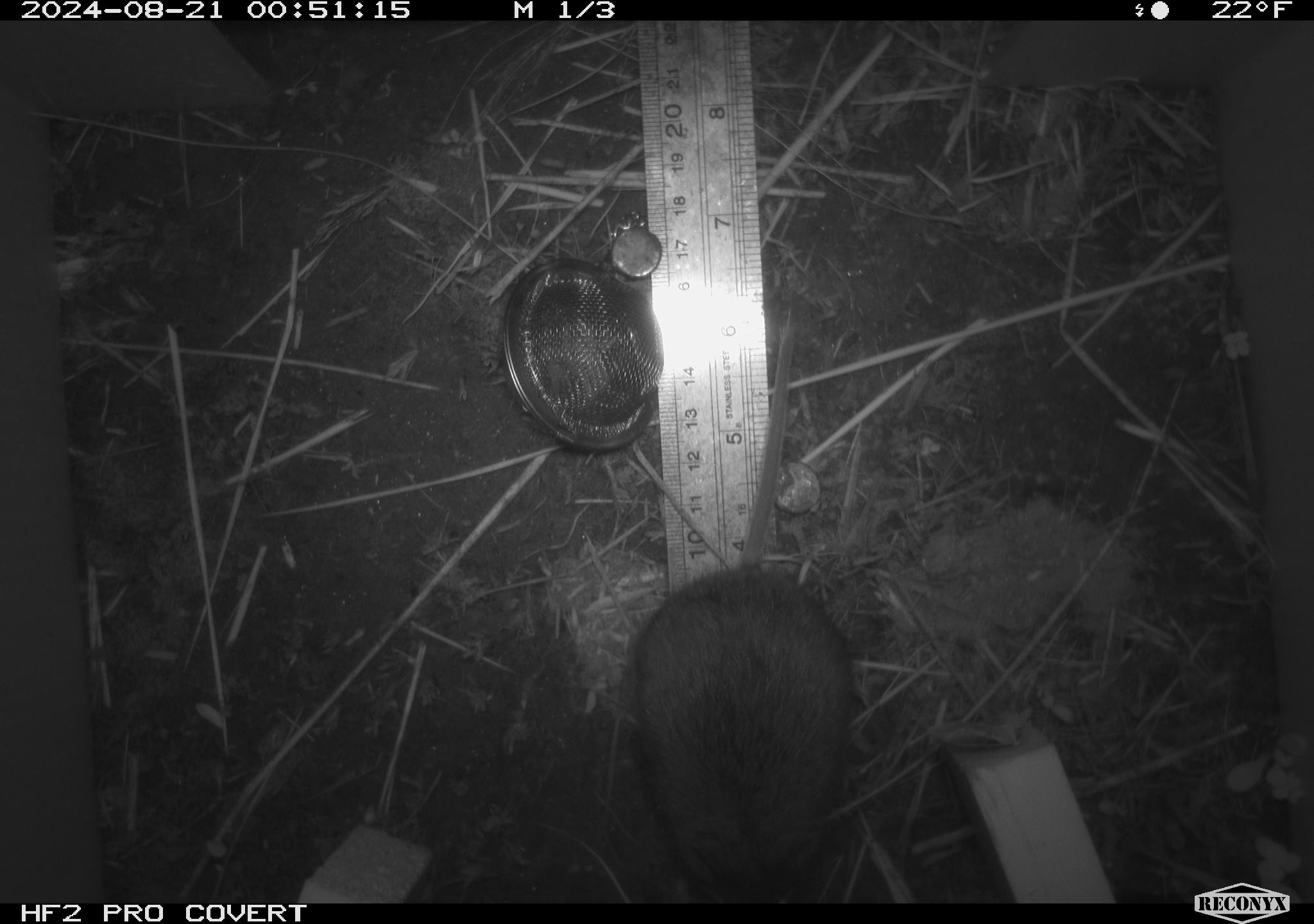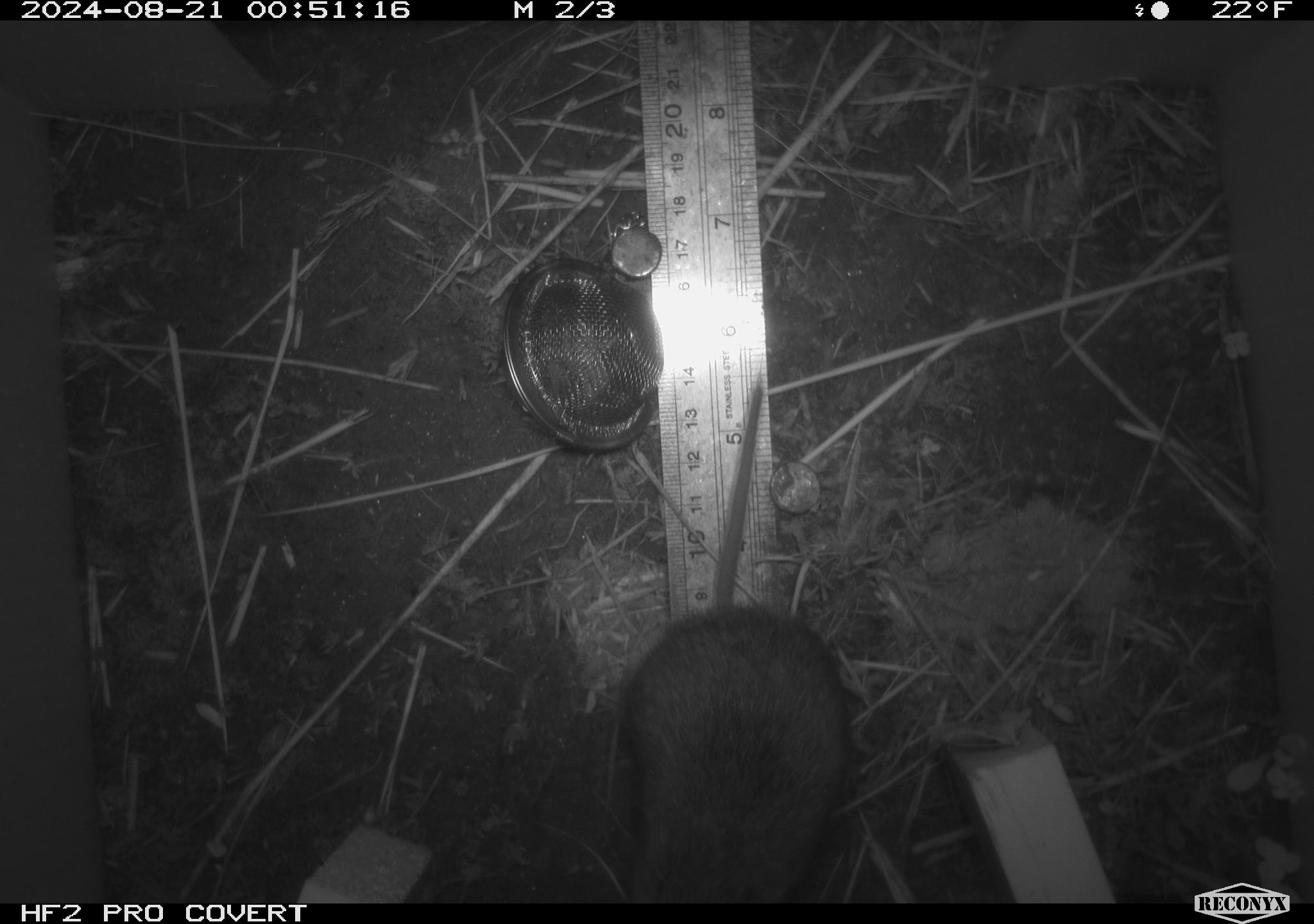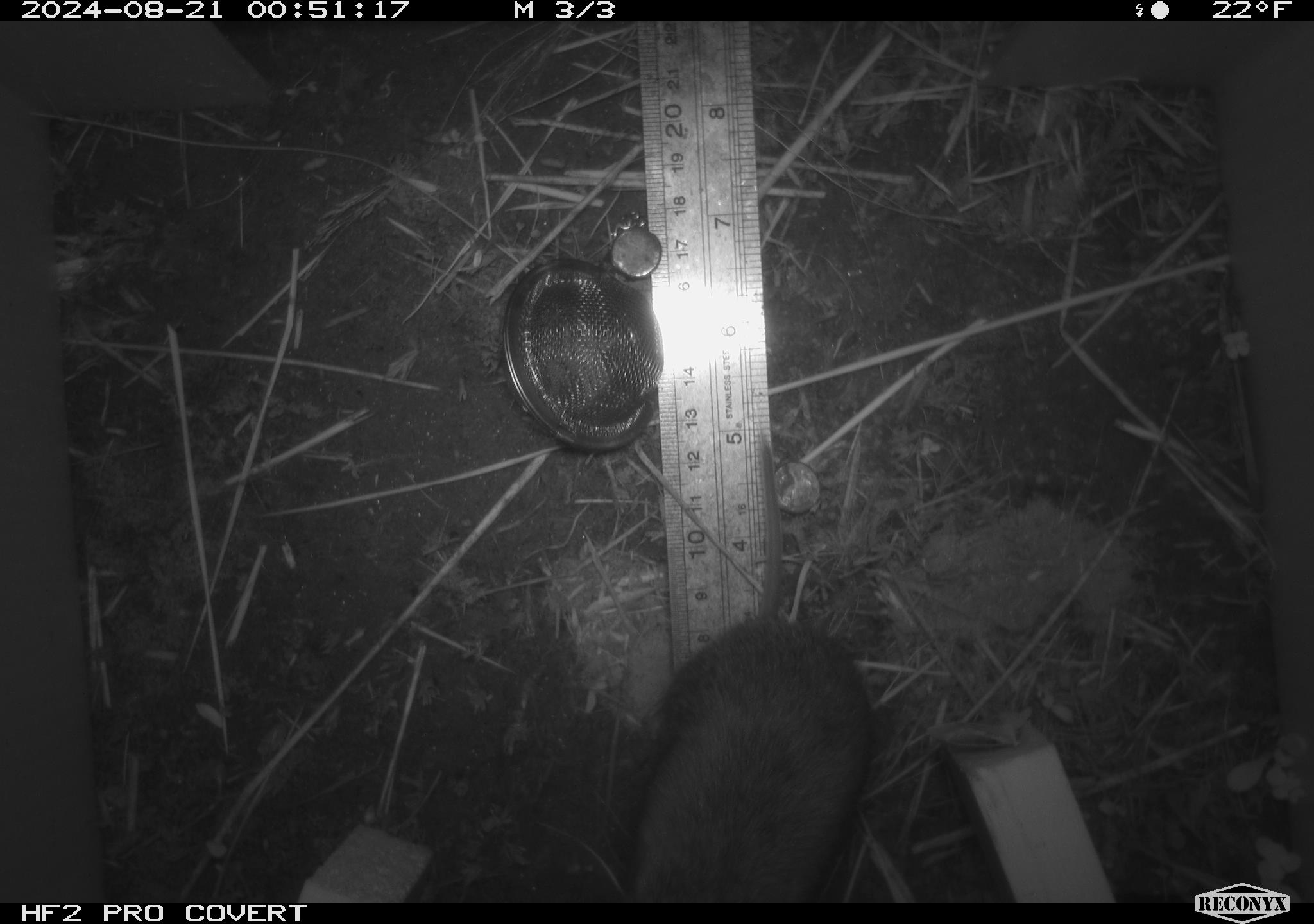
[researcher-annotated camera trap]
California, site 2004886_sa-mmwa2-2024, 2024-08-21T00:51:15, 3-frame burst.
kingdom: Animalia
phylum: Chordata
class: Mammalia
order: Rodentia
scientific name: Rodentia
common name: mouse species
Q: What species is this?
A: Mouse species (Rodentia).